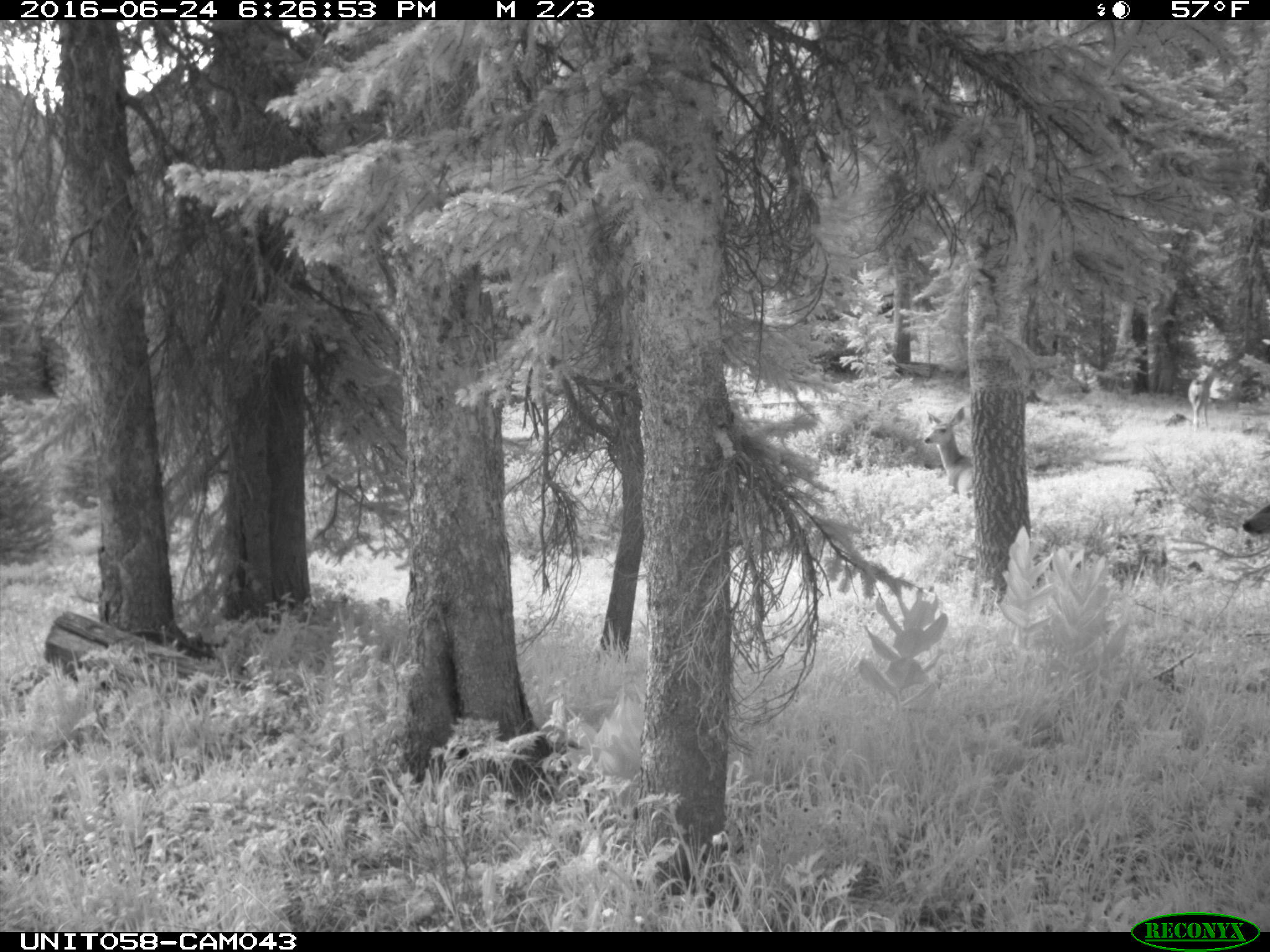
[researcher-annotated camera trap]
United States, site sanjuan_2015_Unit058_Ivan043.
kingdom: Animalia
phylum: Chordata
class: Mammalia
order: Artiodactyla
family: Cervidae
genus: Odocoileus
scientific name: Odocoileus hemionus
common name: mule deer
Odocoileus hemionus (mule deer).